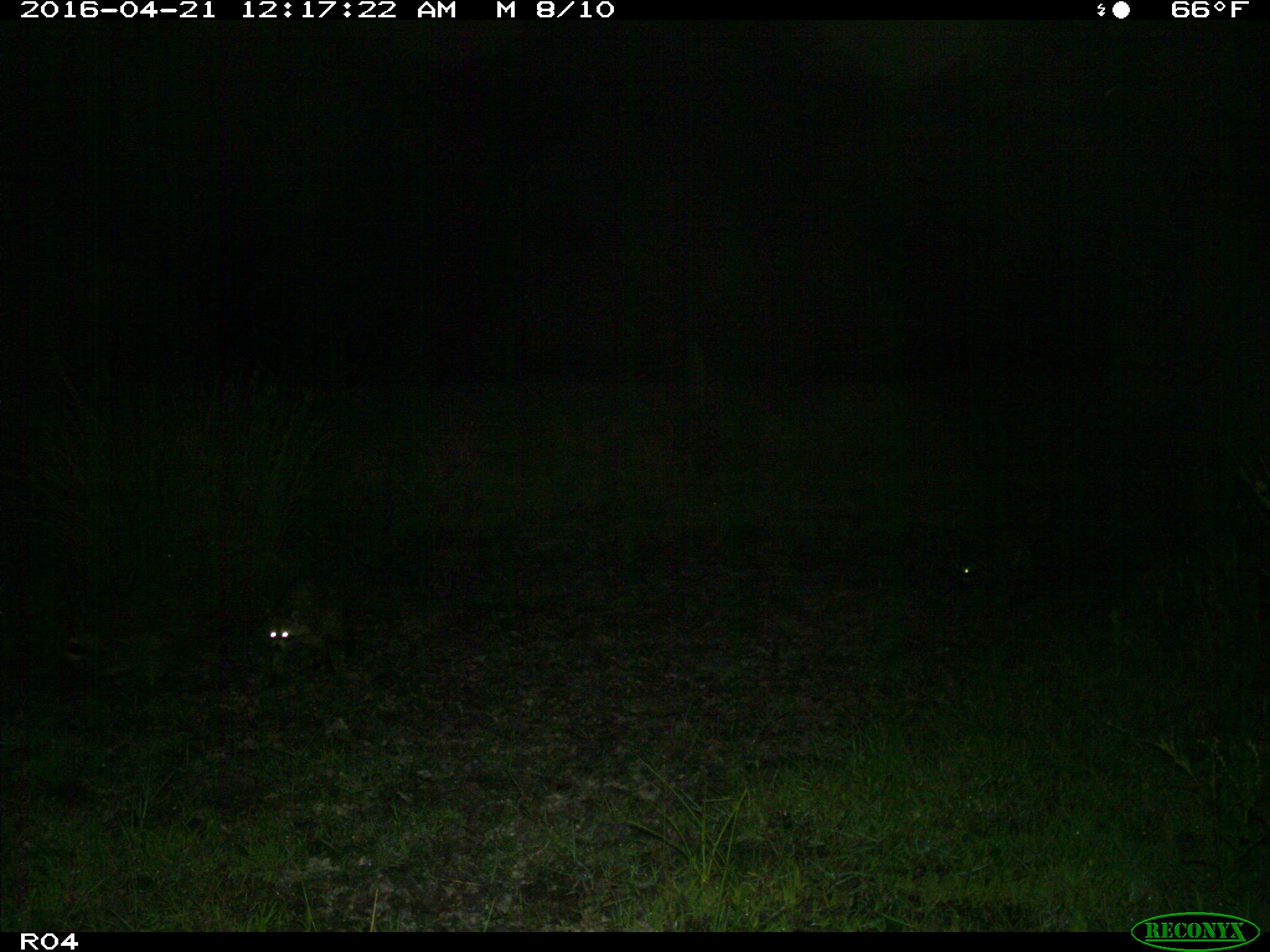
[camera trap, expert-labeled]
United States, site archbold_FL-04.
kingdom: Animalia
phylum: Chordata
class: Mammalia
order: Carnivora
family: Procyonidae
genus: Procyon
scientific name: Procyon lotor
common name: common raccoon